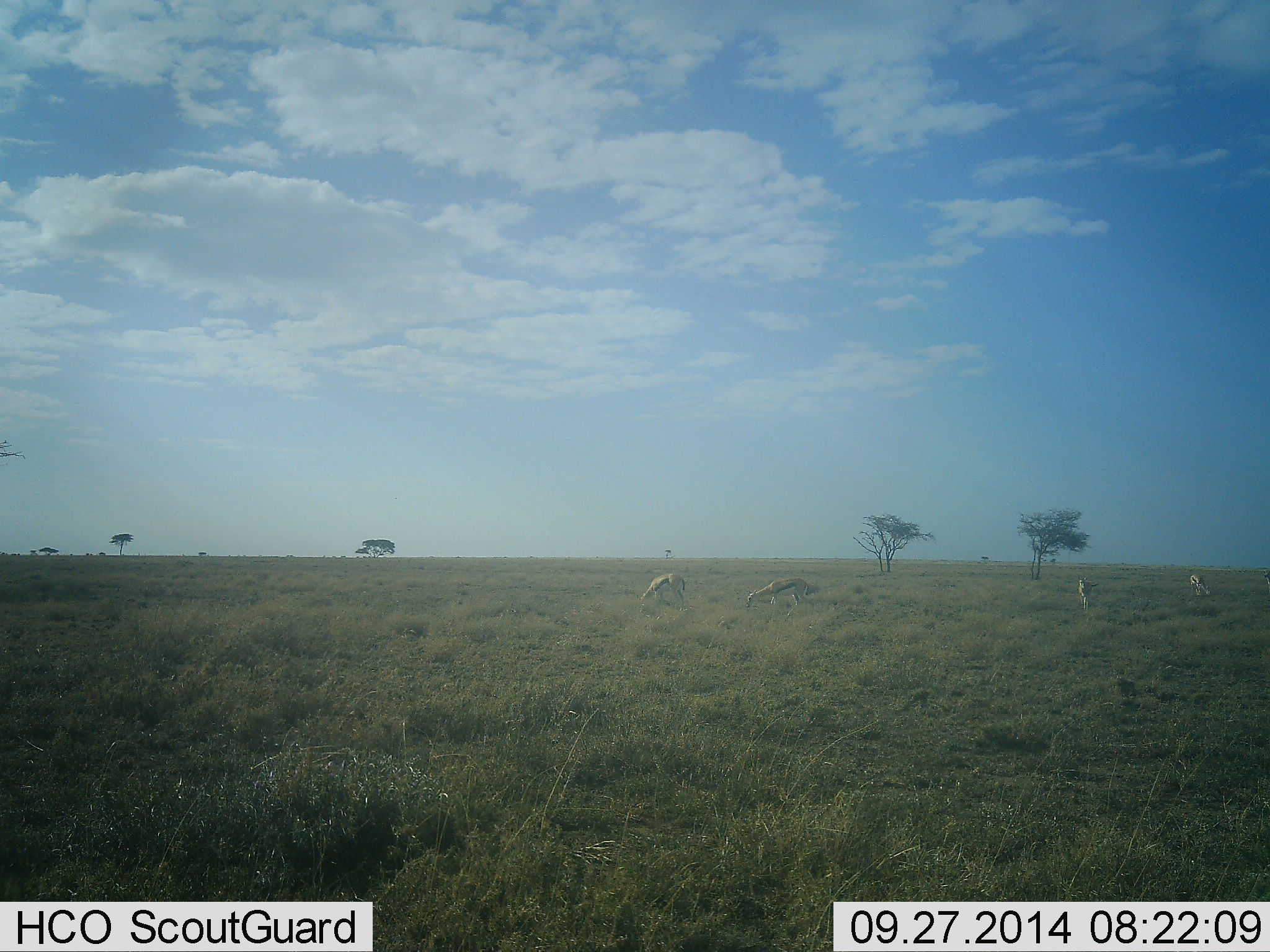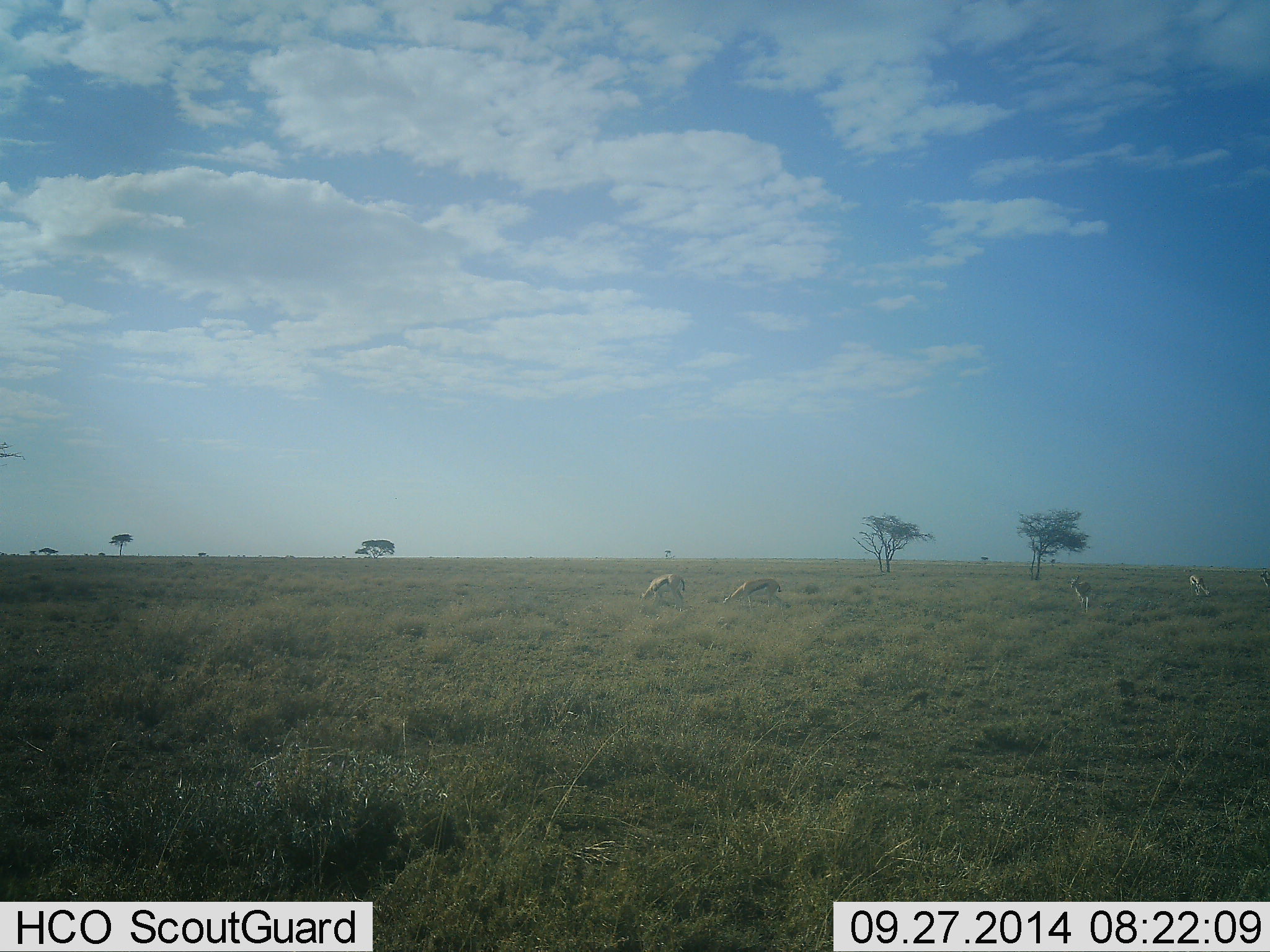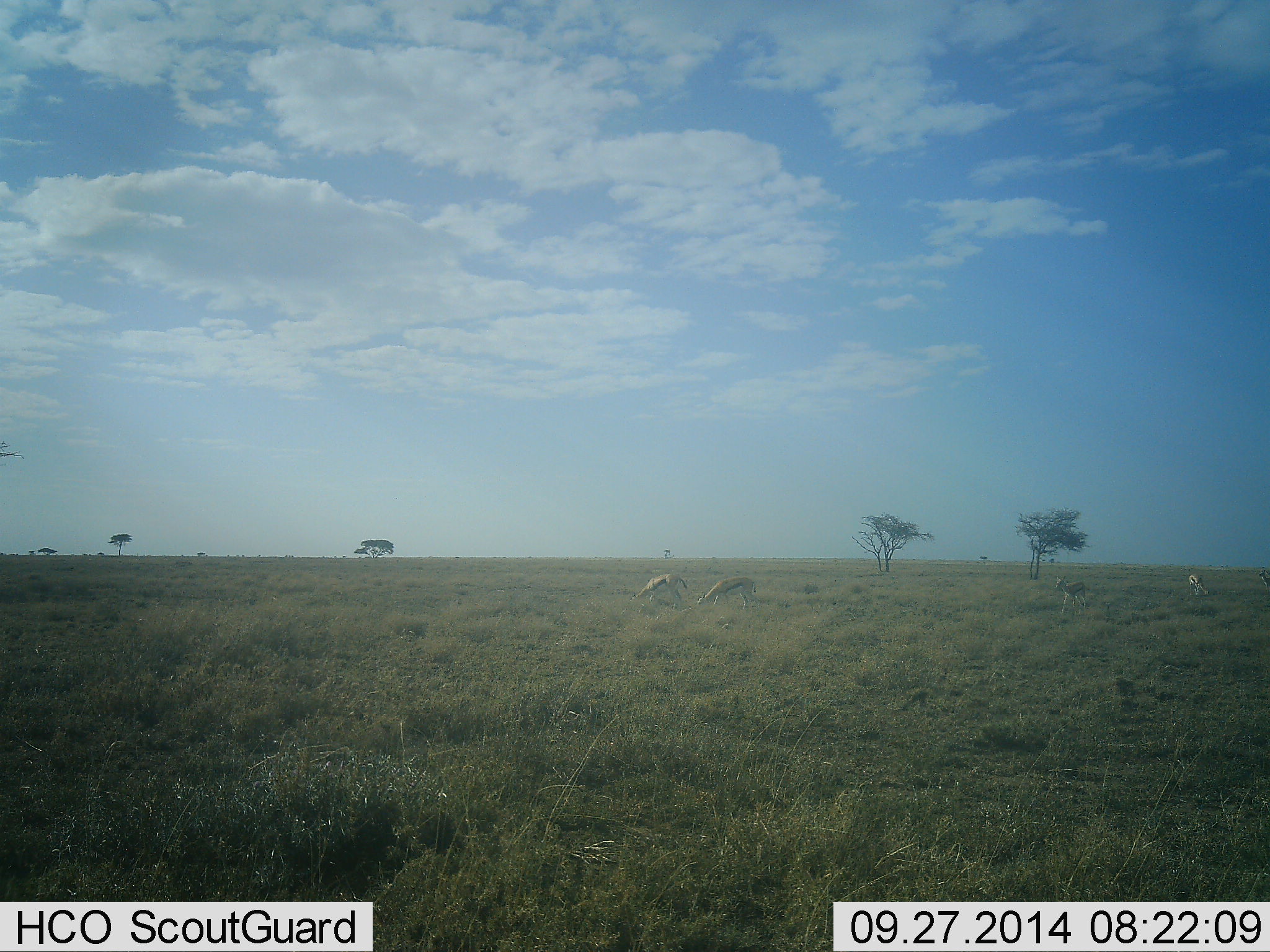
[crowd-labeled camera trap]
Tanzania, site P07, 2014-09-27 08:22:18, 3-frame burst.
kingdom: Animalia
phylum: Chordata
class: Mammalia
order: Artiodactyla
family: Bovidae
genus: Eudorcas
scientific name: Eudorcas thomsonii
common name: thomson's gazelle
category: gazellethomsons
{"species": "gazellethomsons (thomson's gazelle) (Eudorcas thomsonii)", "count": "4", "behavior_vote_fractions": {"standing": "60%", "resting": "0%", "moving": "60%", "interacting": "0%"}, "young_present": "10%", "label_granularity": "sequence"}